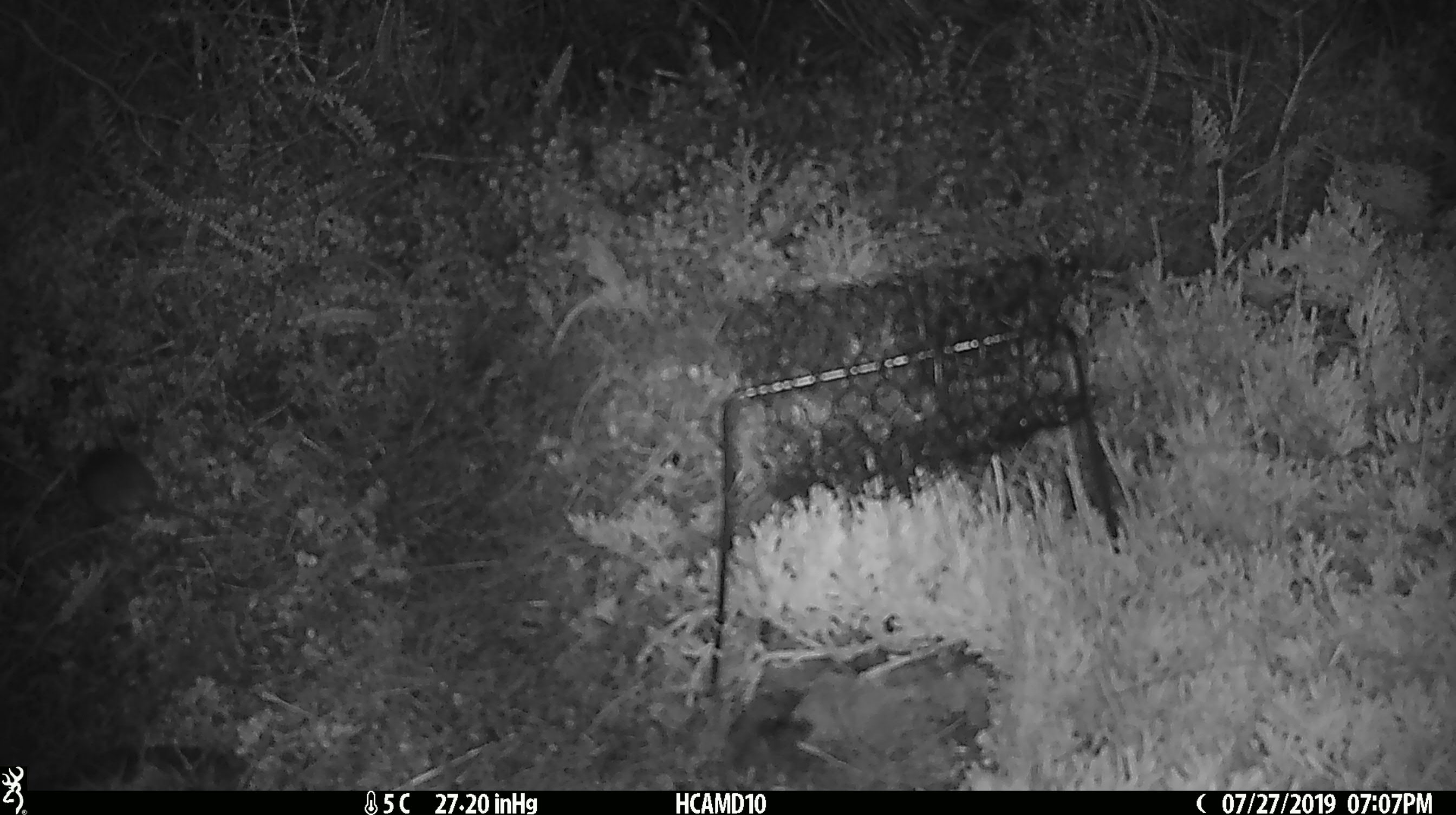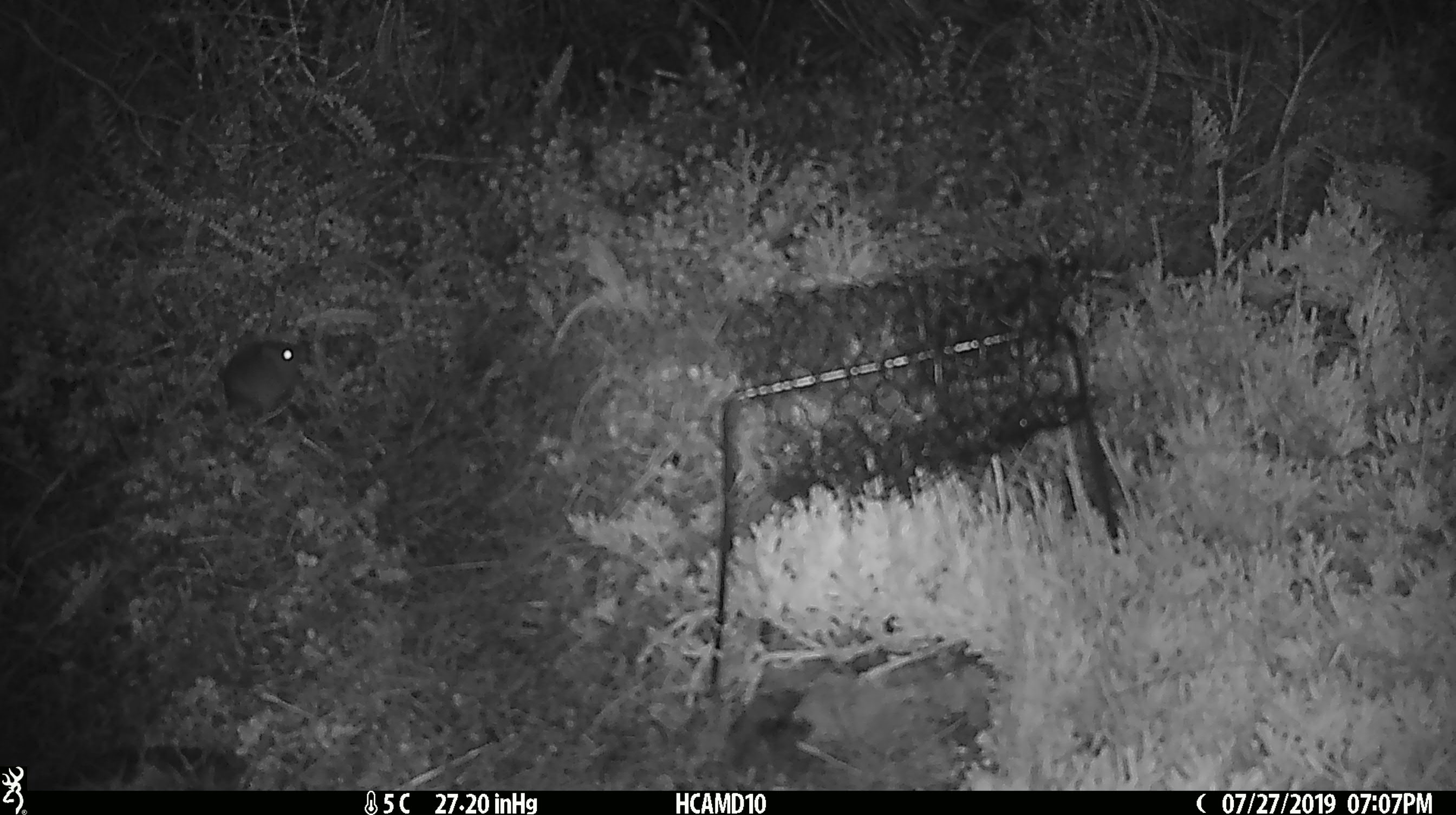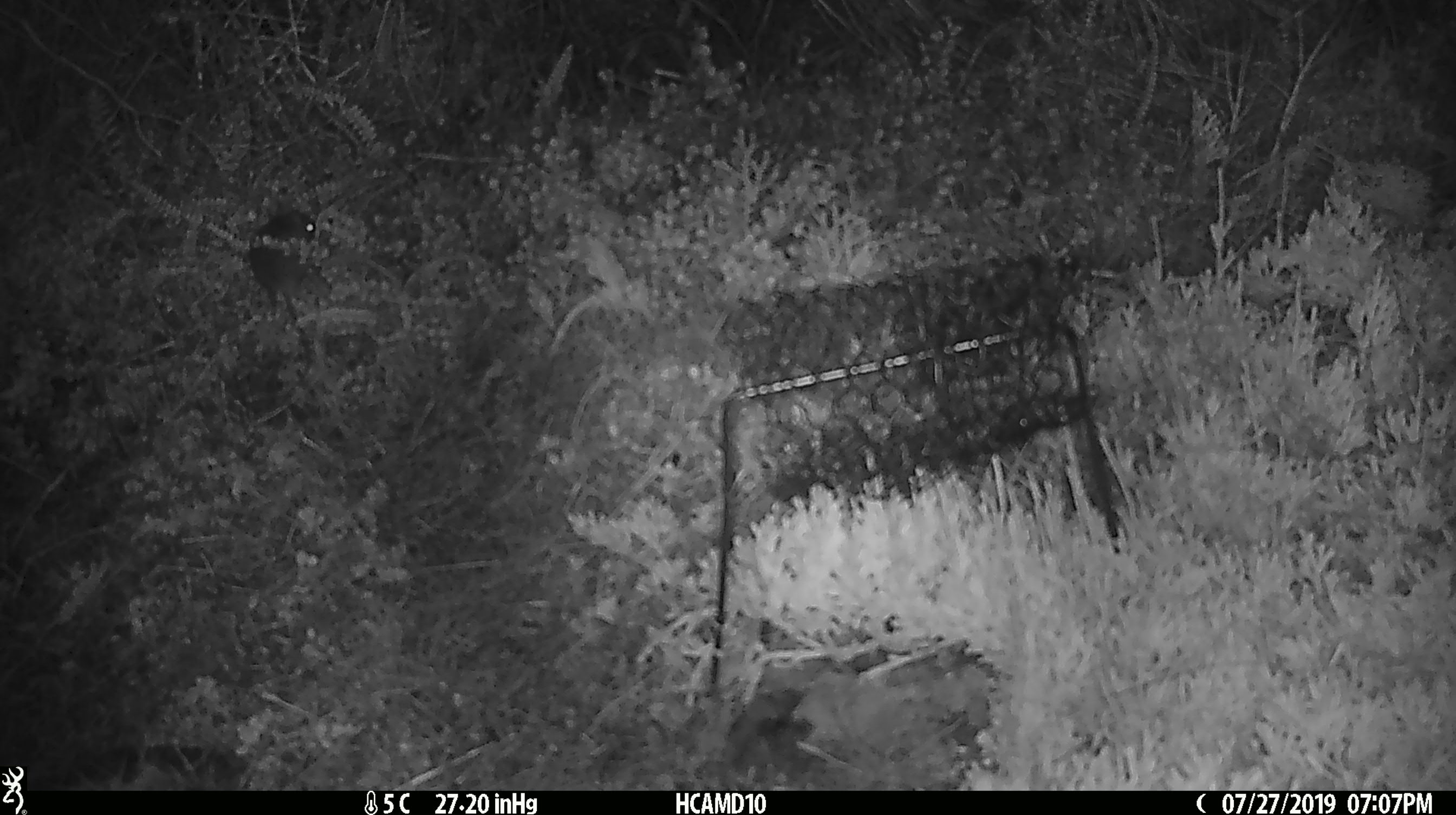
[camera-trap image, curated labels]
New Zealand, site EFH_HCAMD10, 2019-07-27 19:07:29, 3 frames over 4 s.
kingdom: Animalia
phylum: Chordata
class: Mammalia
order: Rodentia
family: Muridae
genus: Mus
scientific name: Mus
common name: mouse